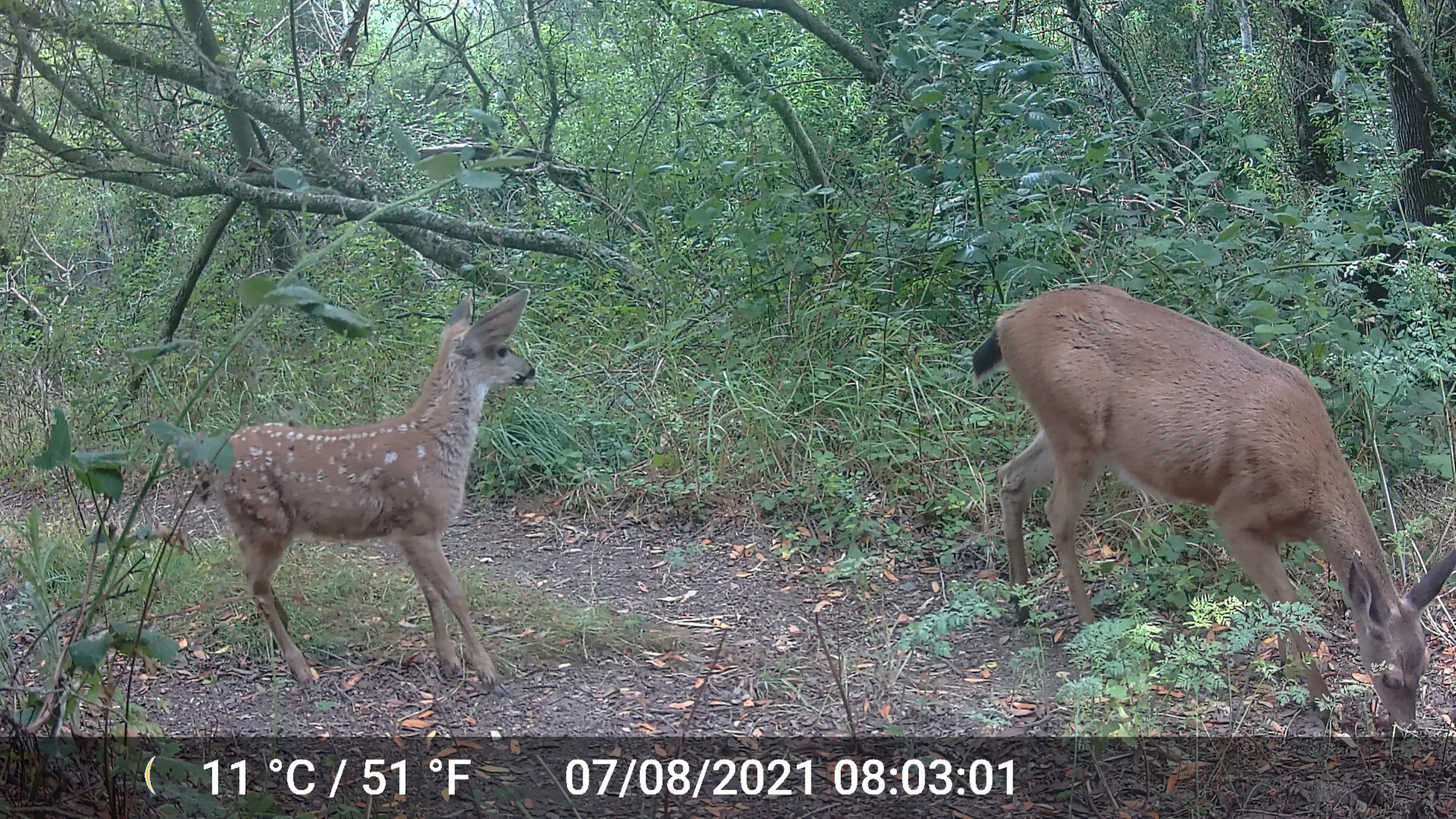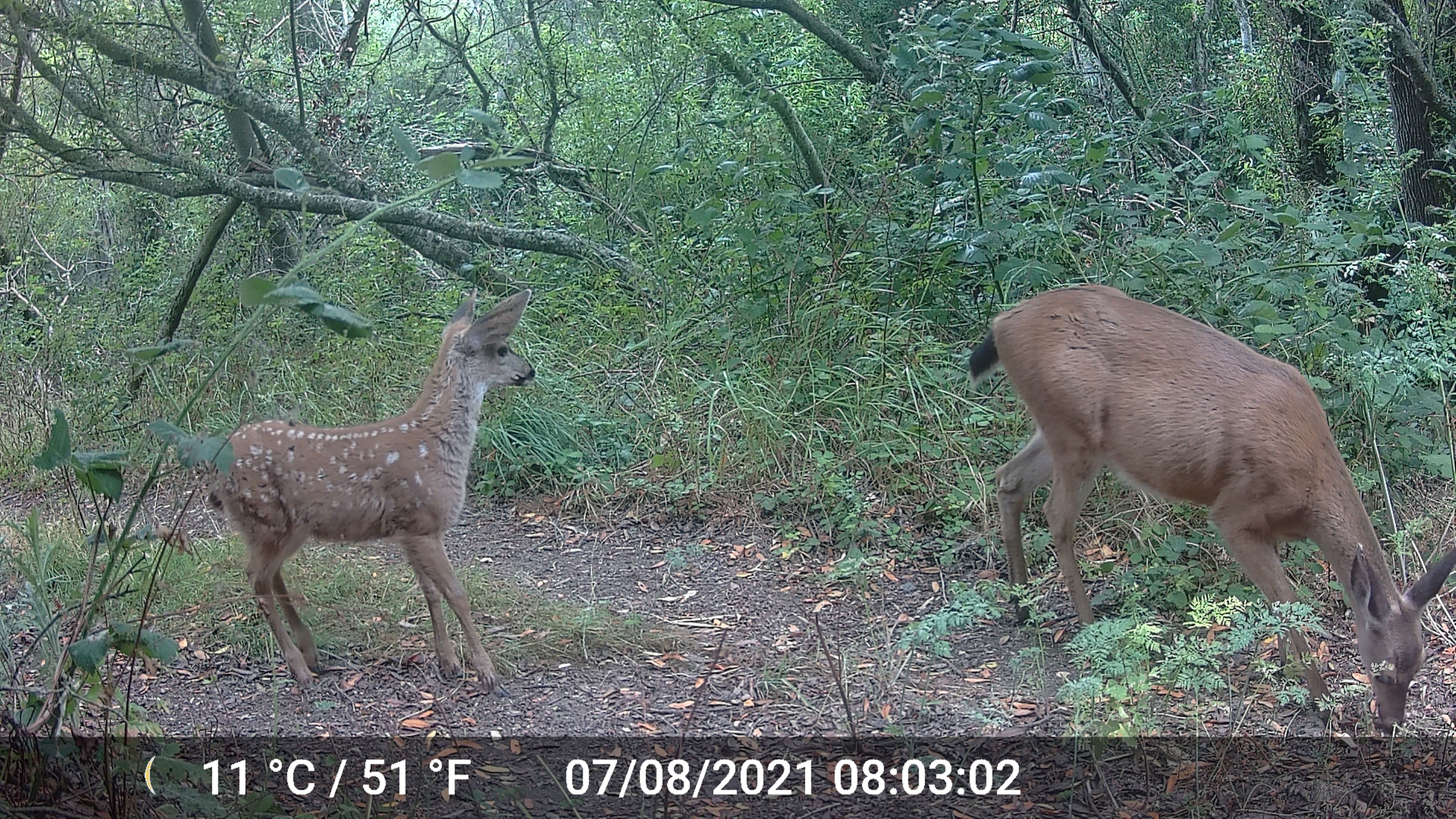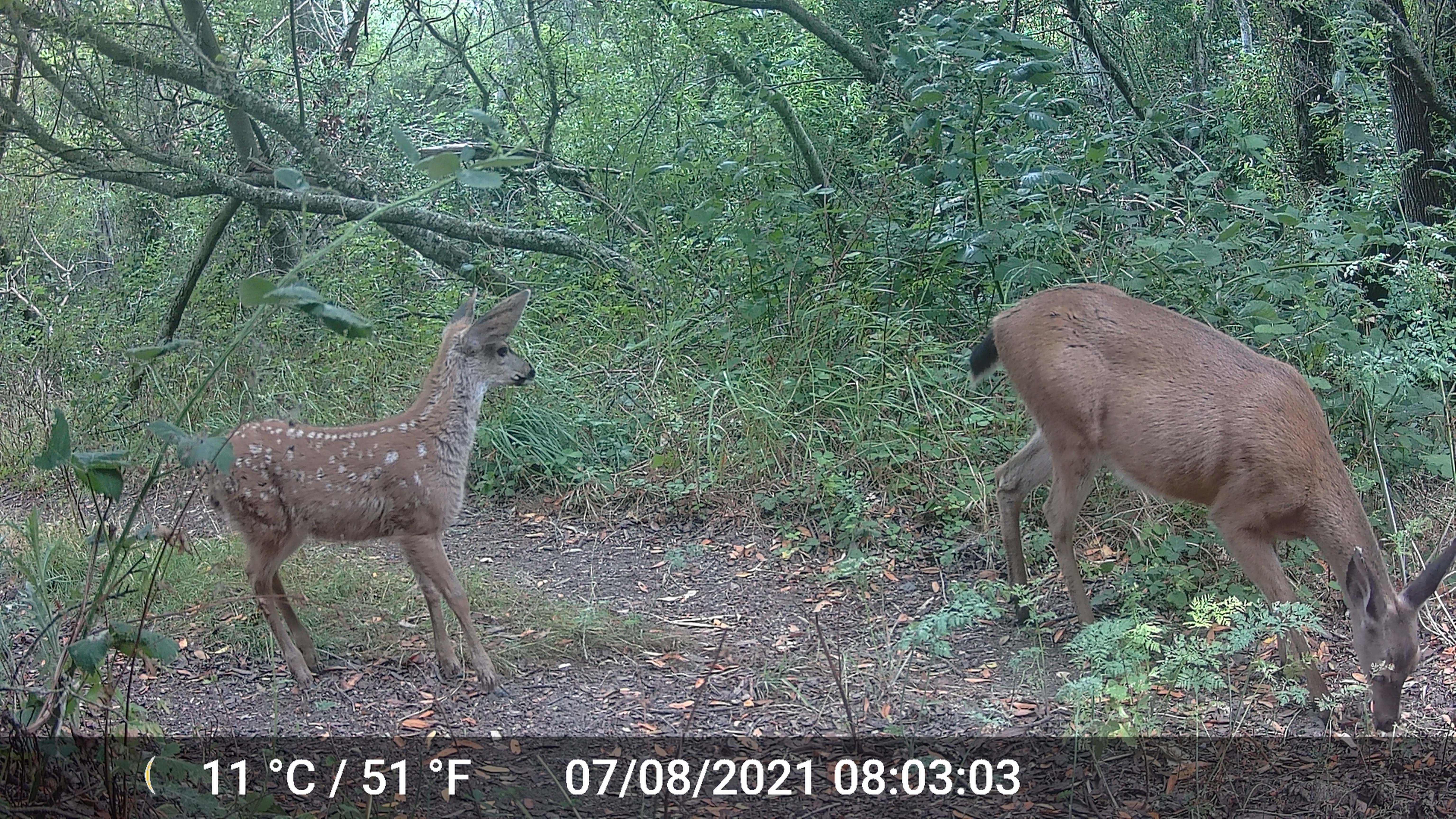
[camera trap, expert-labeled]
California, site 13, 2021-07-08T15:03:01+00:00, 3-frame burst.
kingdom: Animalia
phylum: Chordata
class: Mammalia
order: Artiodactyla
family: Cervidae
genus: Odocoileus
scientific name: Odocoileus hemionus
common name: mule deer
Mule deer (Odocoileus hemionus).